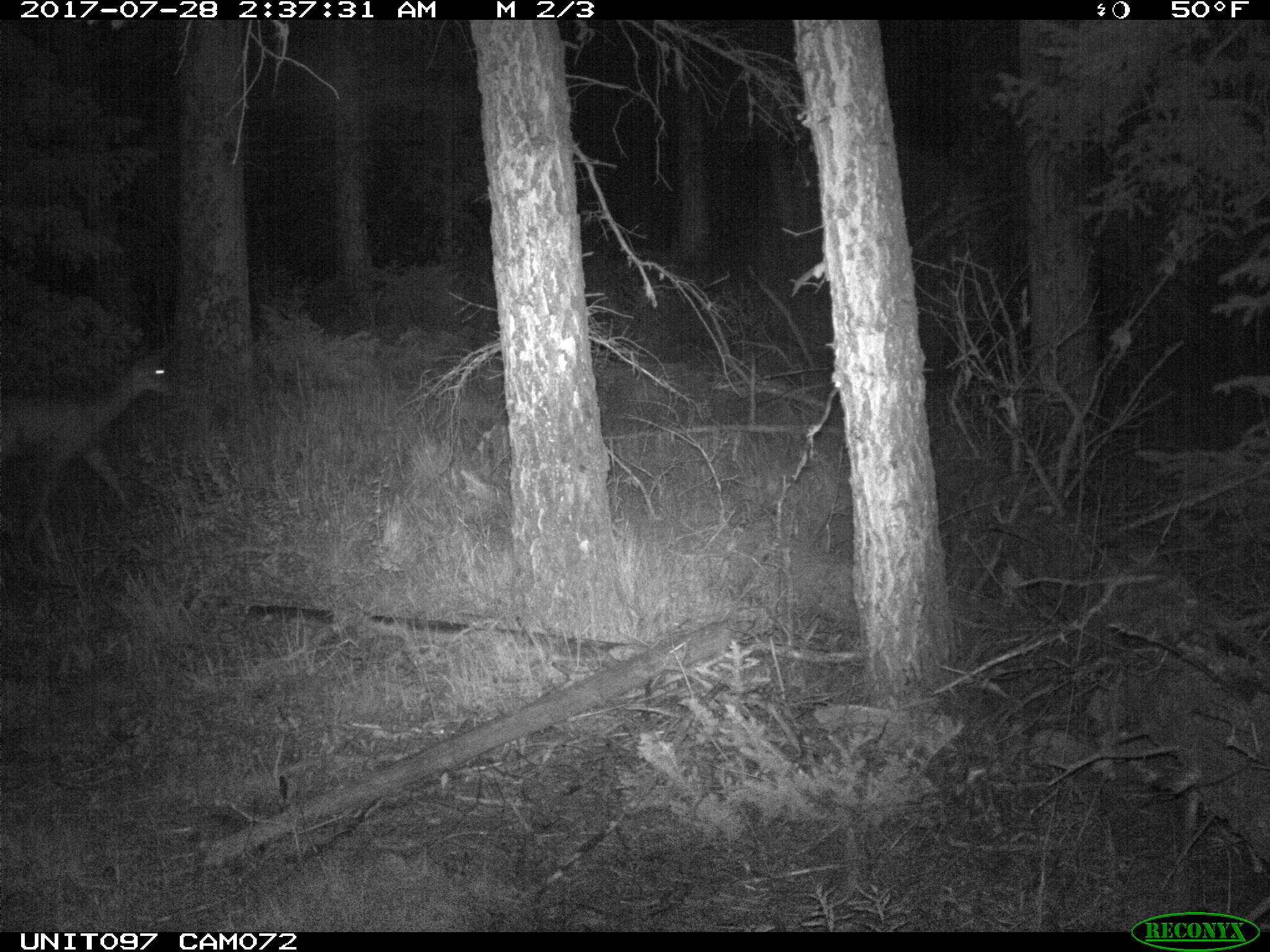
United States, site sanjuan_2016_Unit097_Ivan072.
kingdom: Animalia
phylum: Chordata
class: Mammalia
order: Artiodactyla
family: Cervidae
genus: Odocoileus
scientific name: Odocoileus hemionus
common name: mule deer